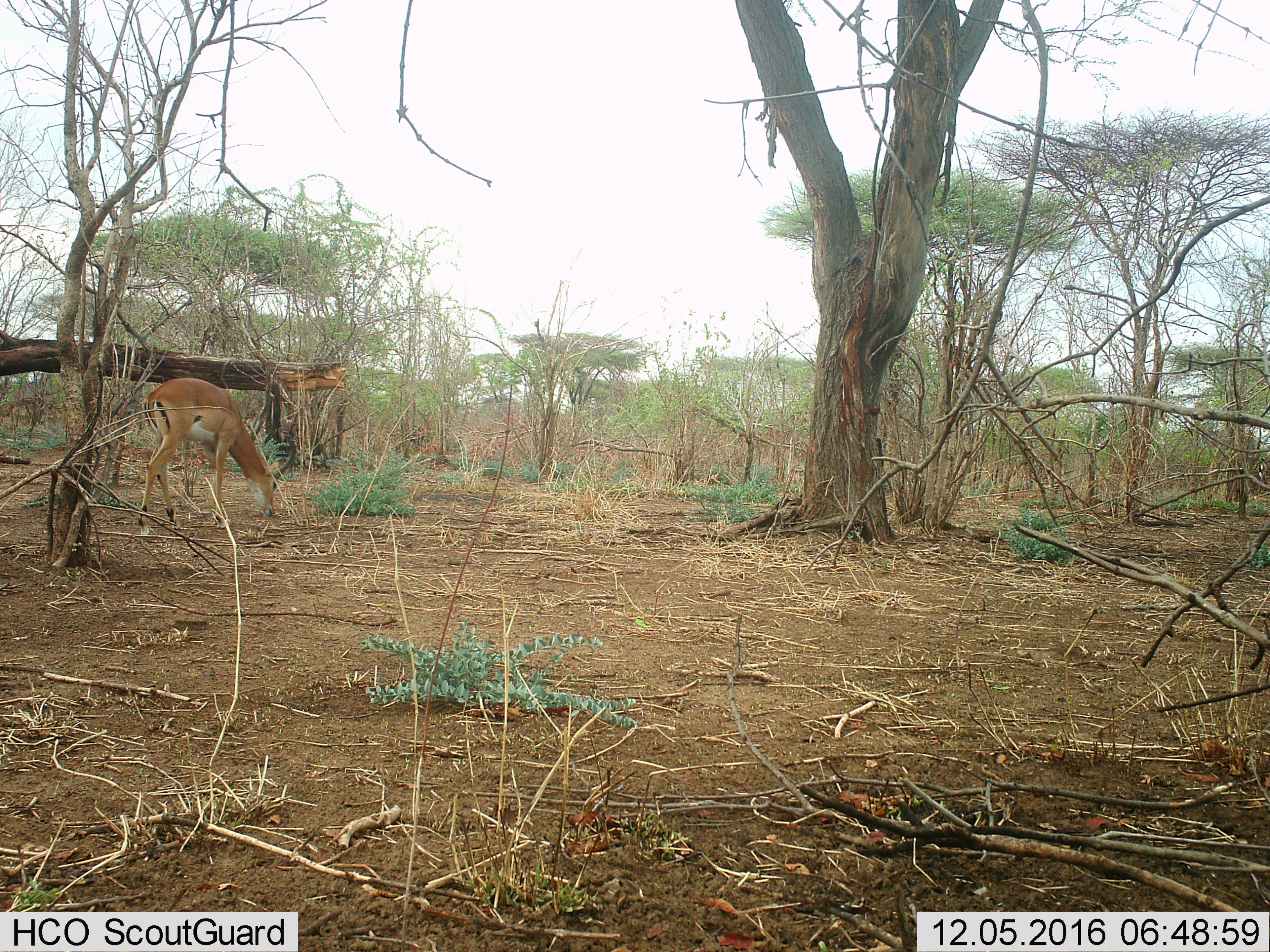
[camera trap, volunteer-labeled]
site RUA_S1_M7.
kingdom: Animalia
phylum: Chordata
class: Mammalia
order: Artiodactyla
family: Bovidae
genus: Aepyceros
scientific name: Aepyceros melampus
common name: impala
Impala (Aepyceros melampus), count 1. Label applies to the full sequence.